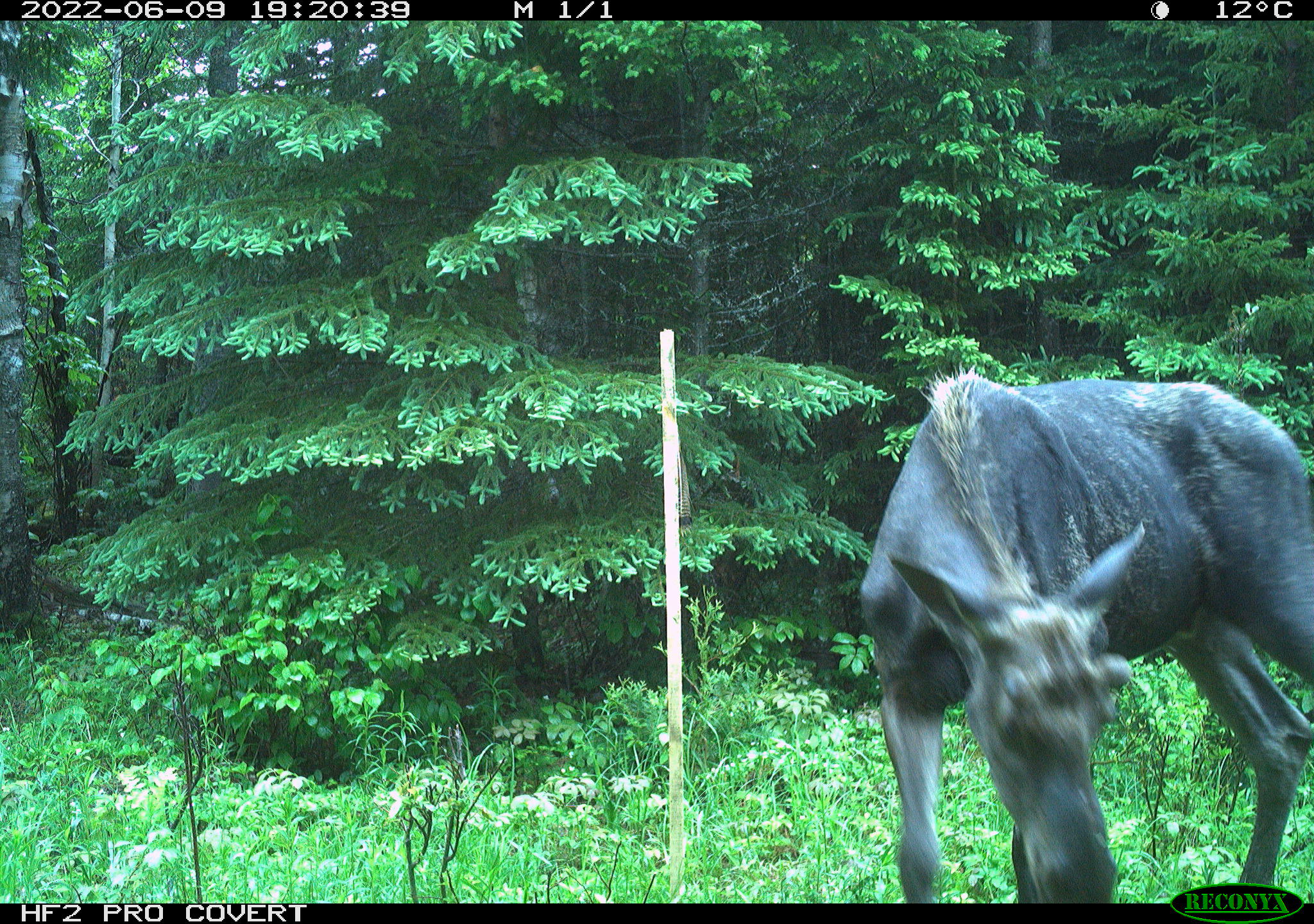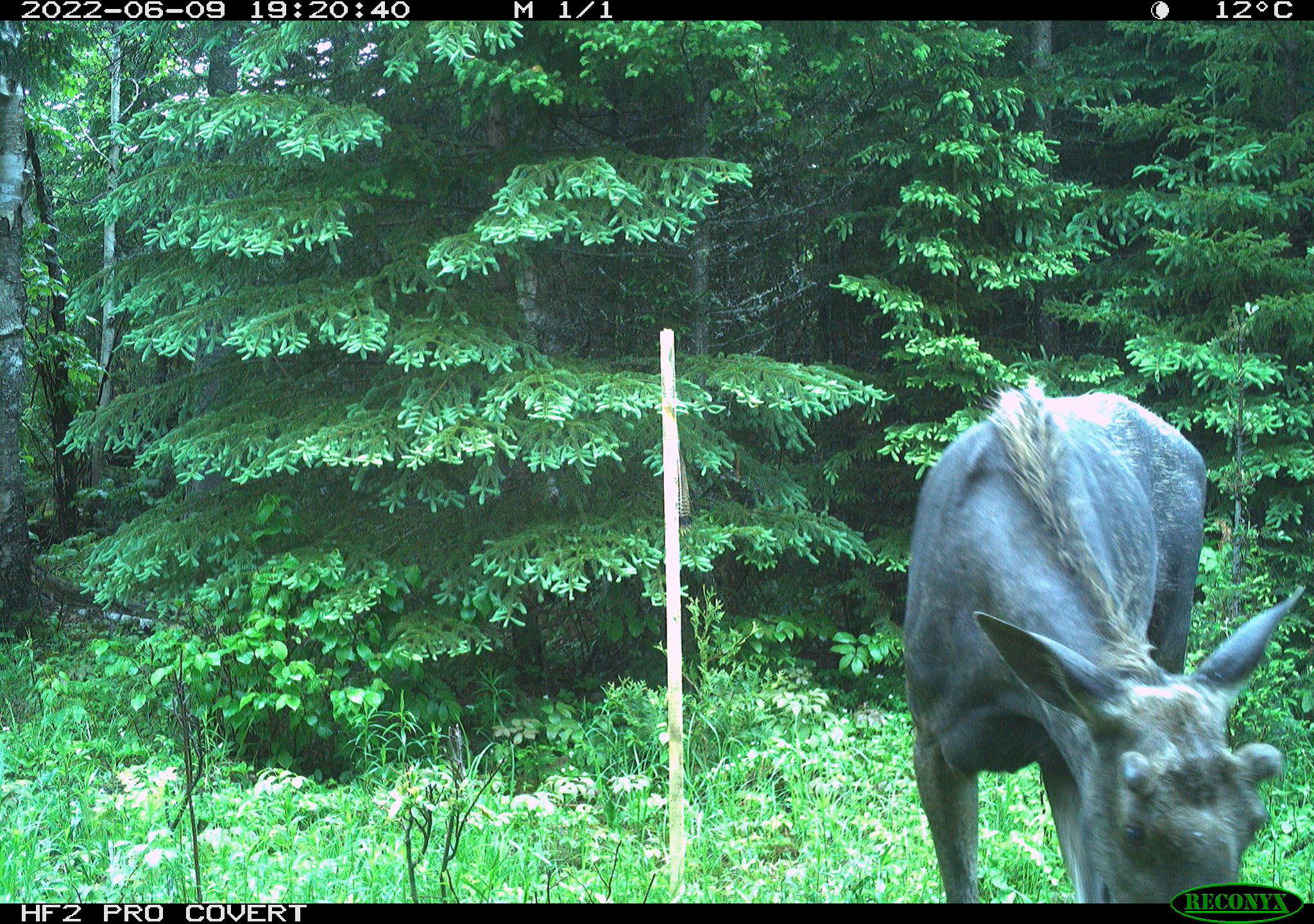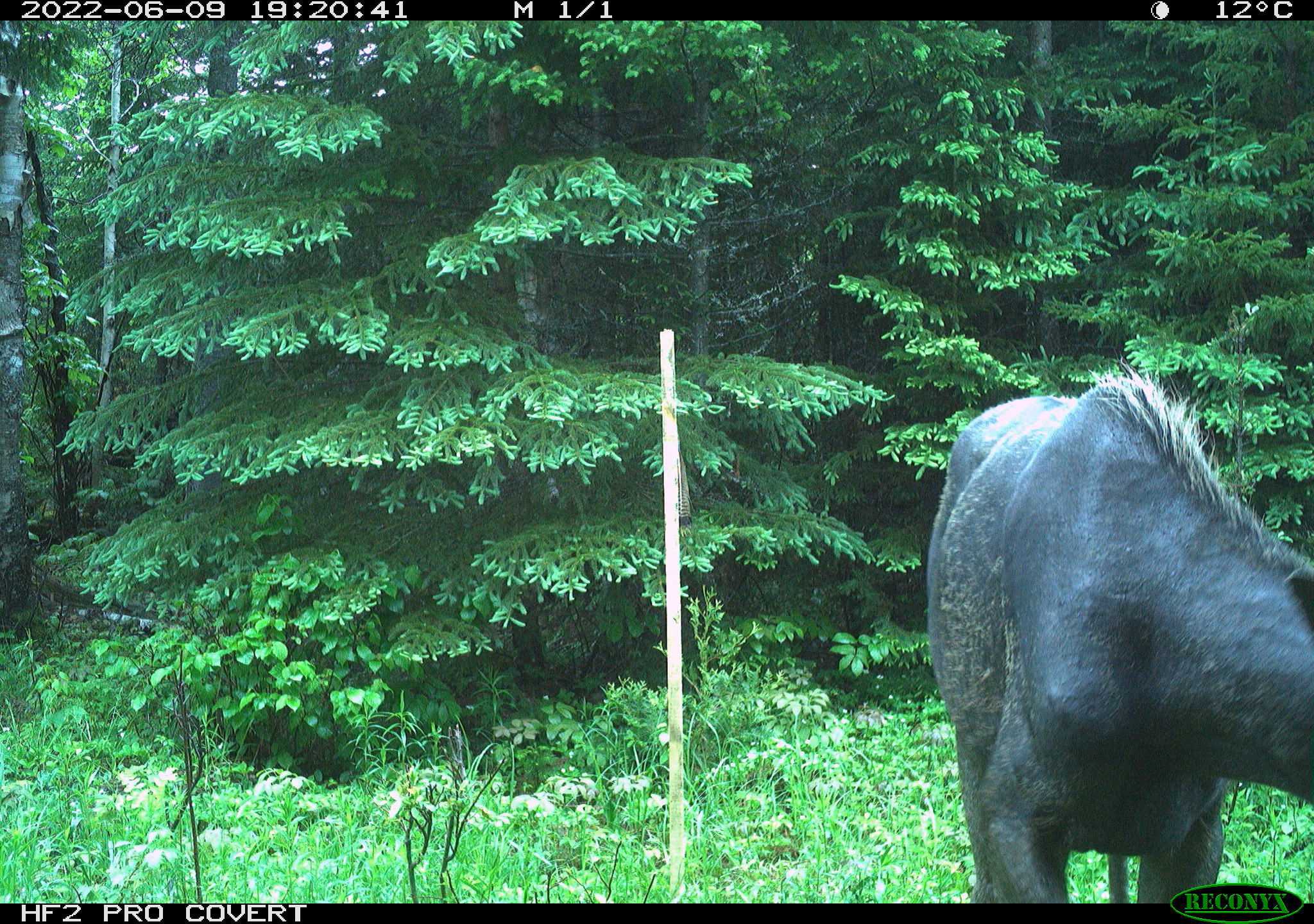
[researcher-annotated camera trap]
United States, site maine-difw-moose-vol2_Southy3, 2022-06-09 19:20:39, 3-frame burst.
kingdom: Animalia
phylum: Chordata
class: Mammalia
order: Artiodactyla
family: Cervidae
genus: Alces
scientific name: Alces alces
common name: moose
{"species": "moose (Alces alces)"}